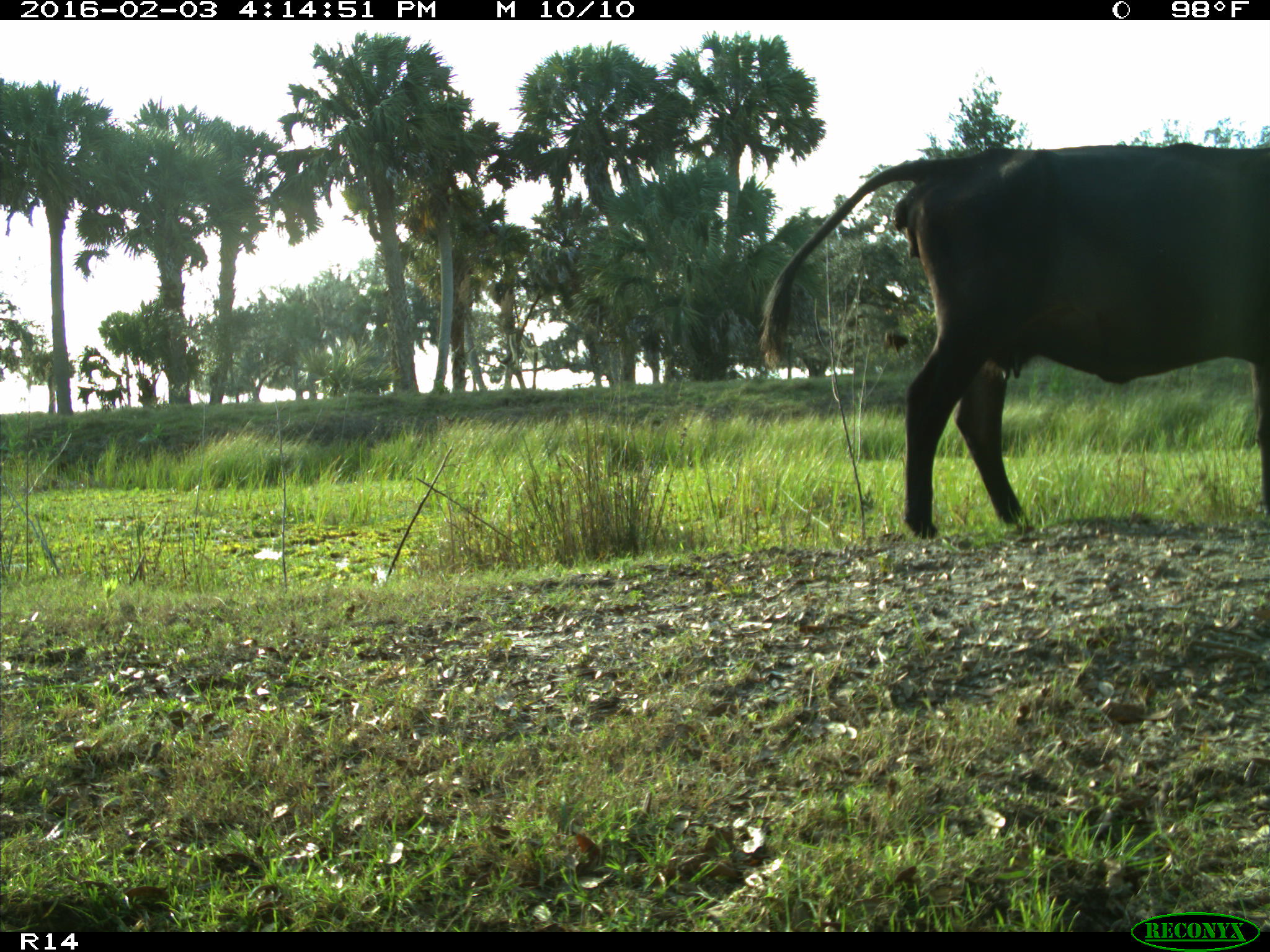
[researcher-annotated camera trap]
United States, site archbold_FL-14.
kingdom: Animalia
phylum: Chordata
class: Mammalia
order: Artiodactyla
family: Bovidae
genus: Bos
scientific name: Bos taurus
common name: domestic cow